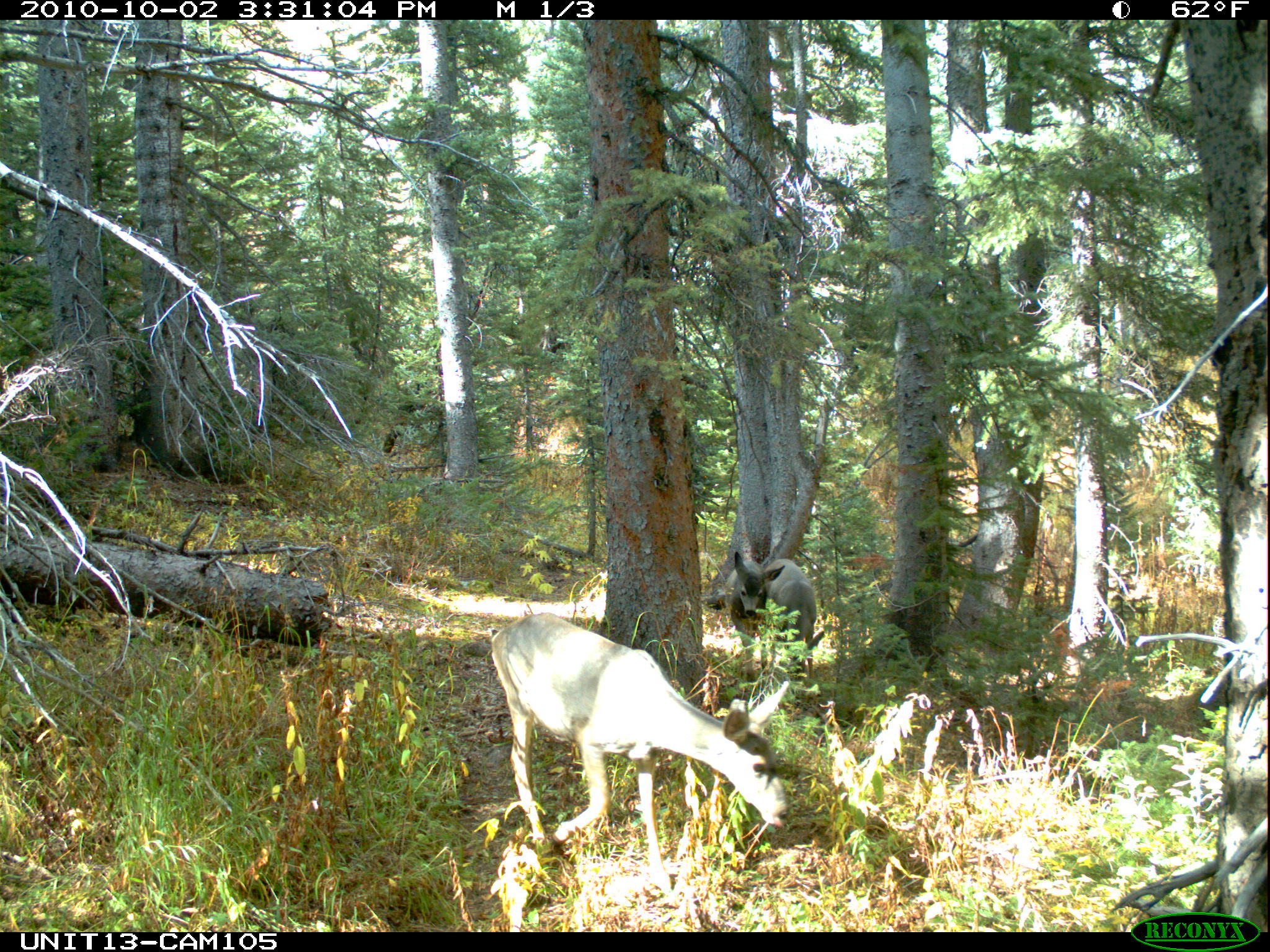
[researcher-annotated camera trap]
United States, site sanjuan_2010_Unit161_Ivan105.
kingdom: Animalia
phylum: Chordata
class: Mammalia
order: Artiodactyla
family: Cervidae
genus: Odocoileus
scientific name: Odocoileus hemionus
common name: mule deer